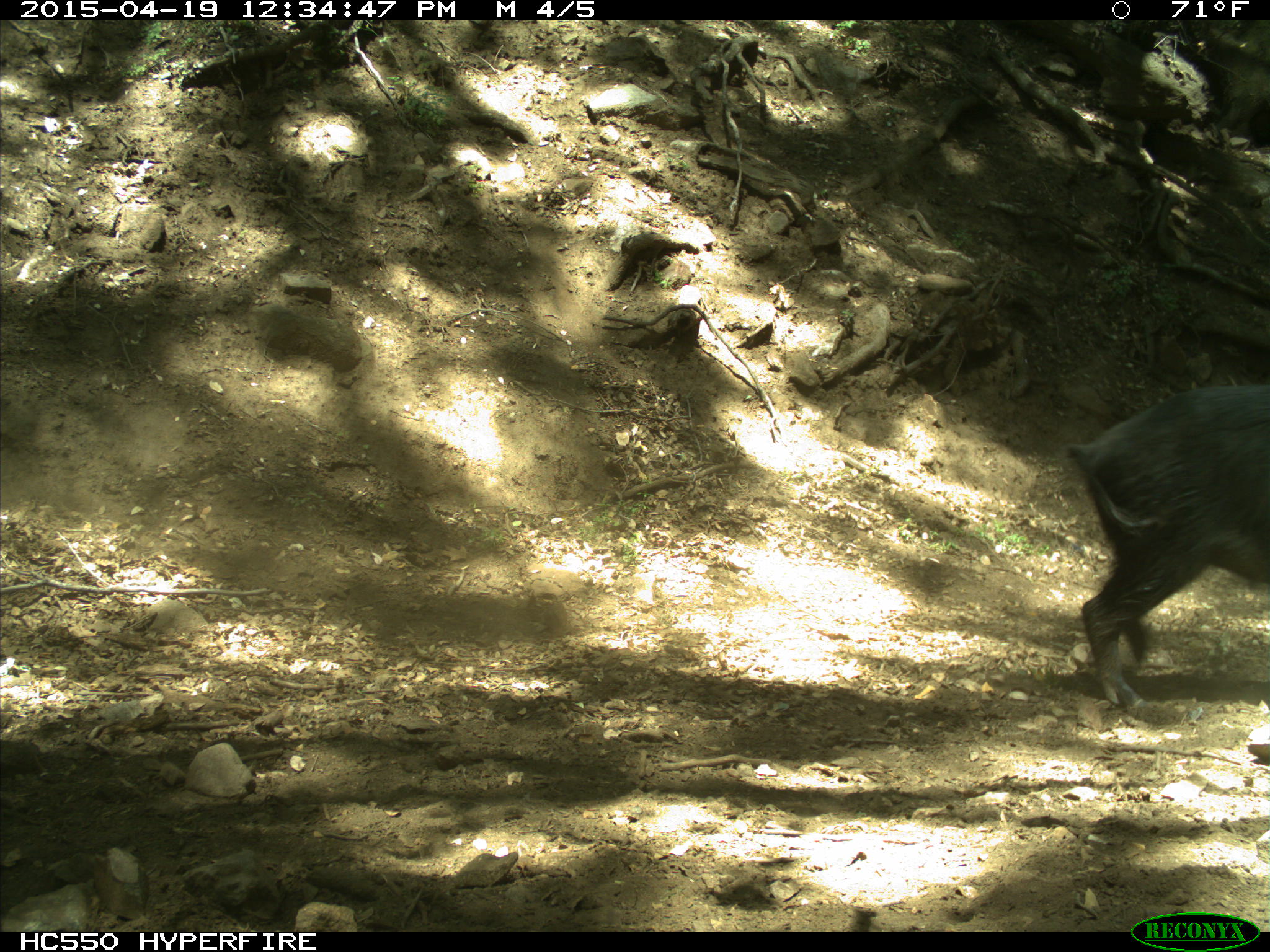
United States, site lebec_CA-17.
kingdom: Animalia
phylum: Chordata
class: Mammalia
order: Artiodactyla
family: Suidae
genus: Sus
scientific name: Sus scrofa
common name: wild boar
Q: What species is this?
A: Sus scrofa (wild boar).